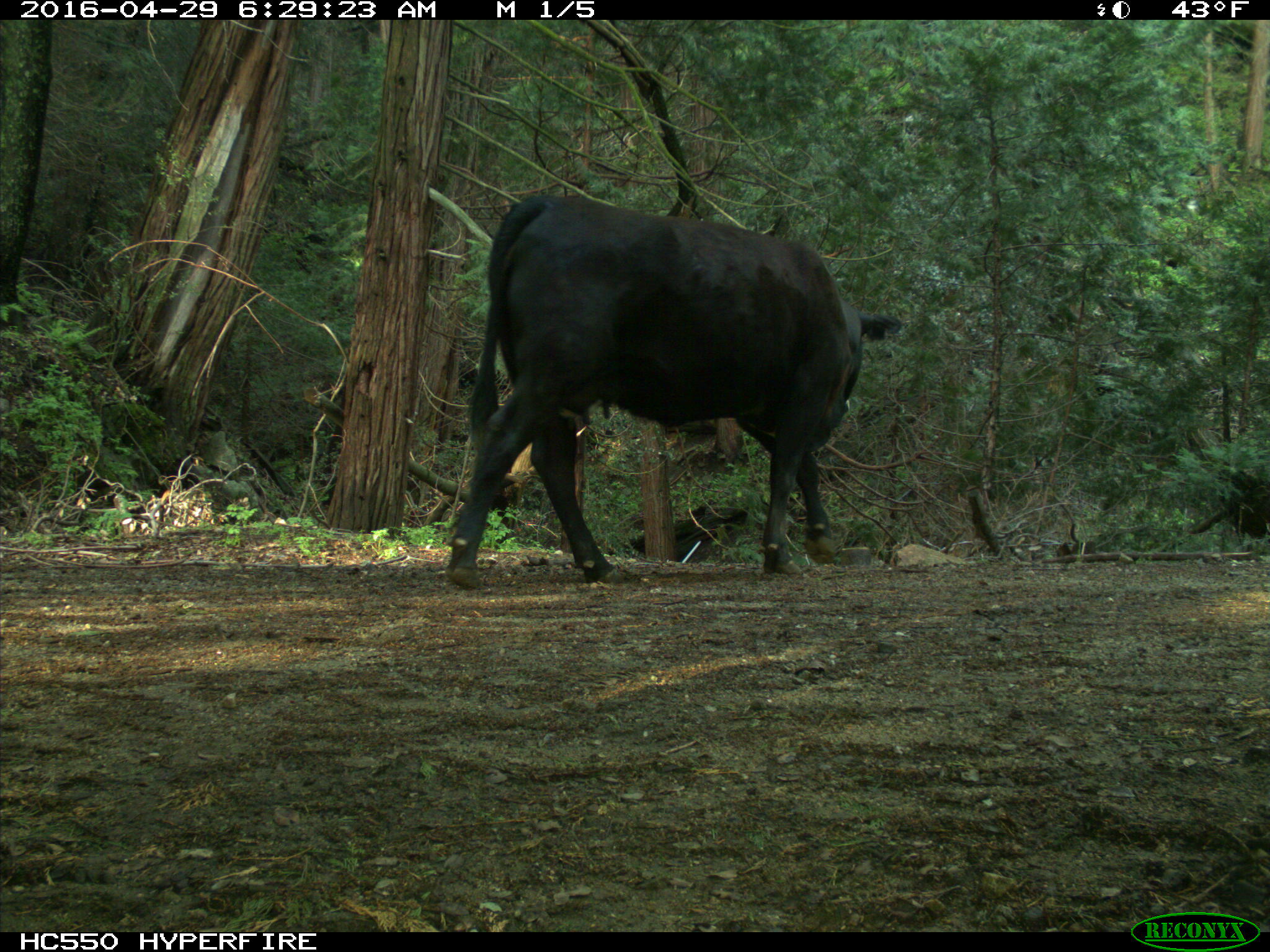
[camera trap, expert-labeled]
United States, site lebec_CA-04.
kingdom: Animalia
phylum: Chordata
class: Mammalia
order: Artiodactyla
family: Bovidae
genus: Bos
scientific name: Bos taurus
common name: domestic cow